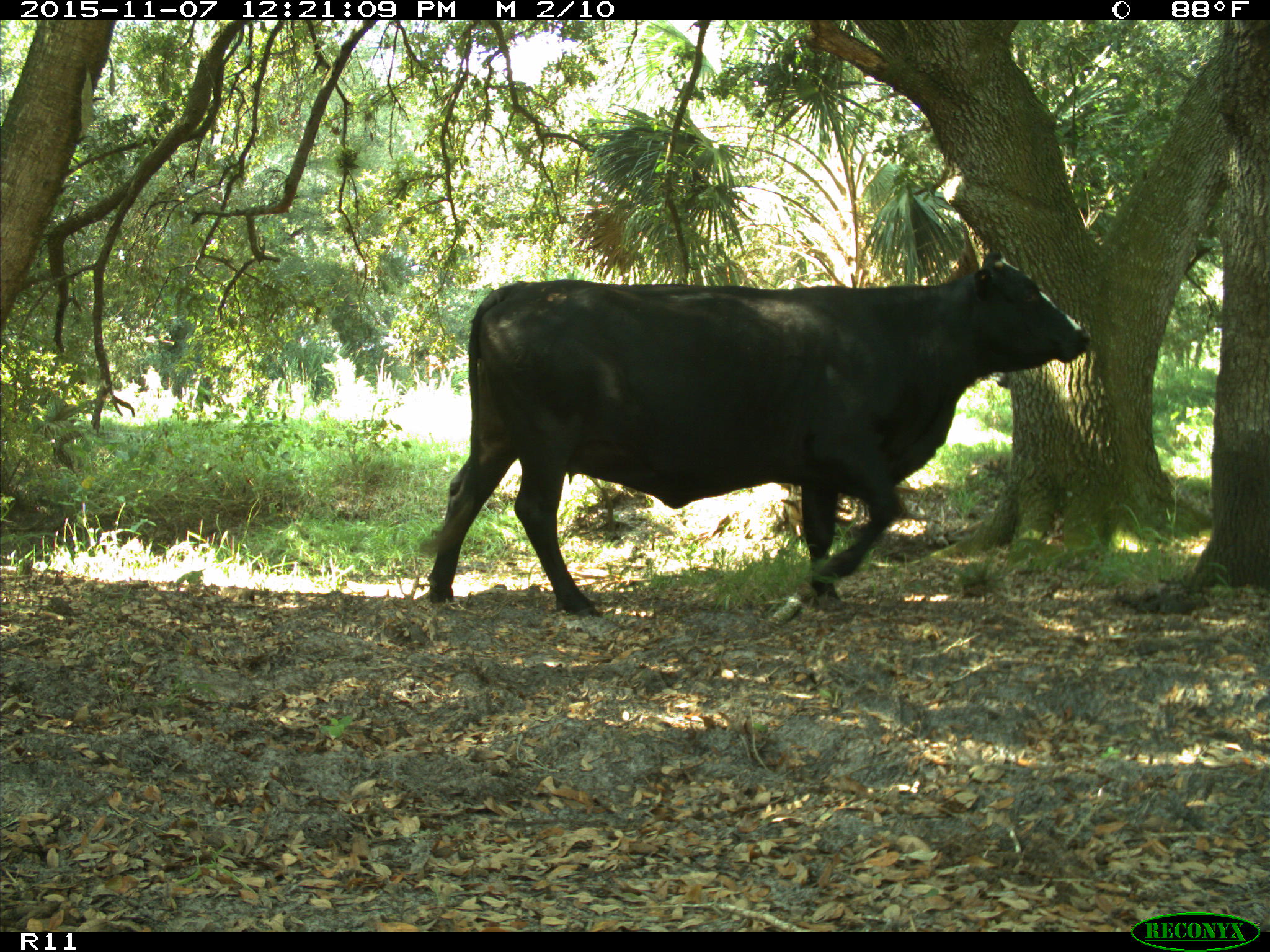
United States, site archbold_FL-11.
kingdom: Animalia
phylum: Chordata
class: Mammalia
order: Artiodactyla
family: Bovidae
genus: Bos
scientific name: Bos taurus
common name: domestic cow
Bos taurus (domestic cow).